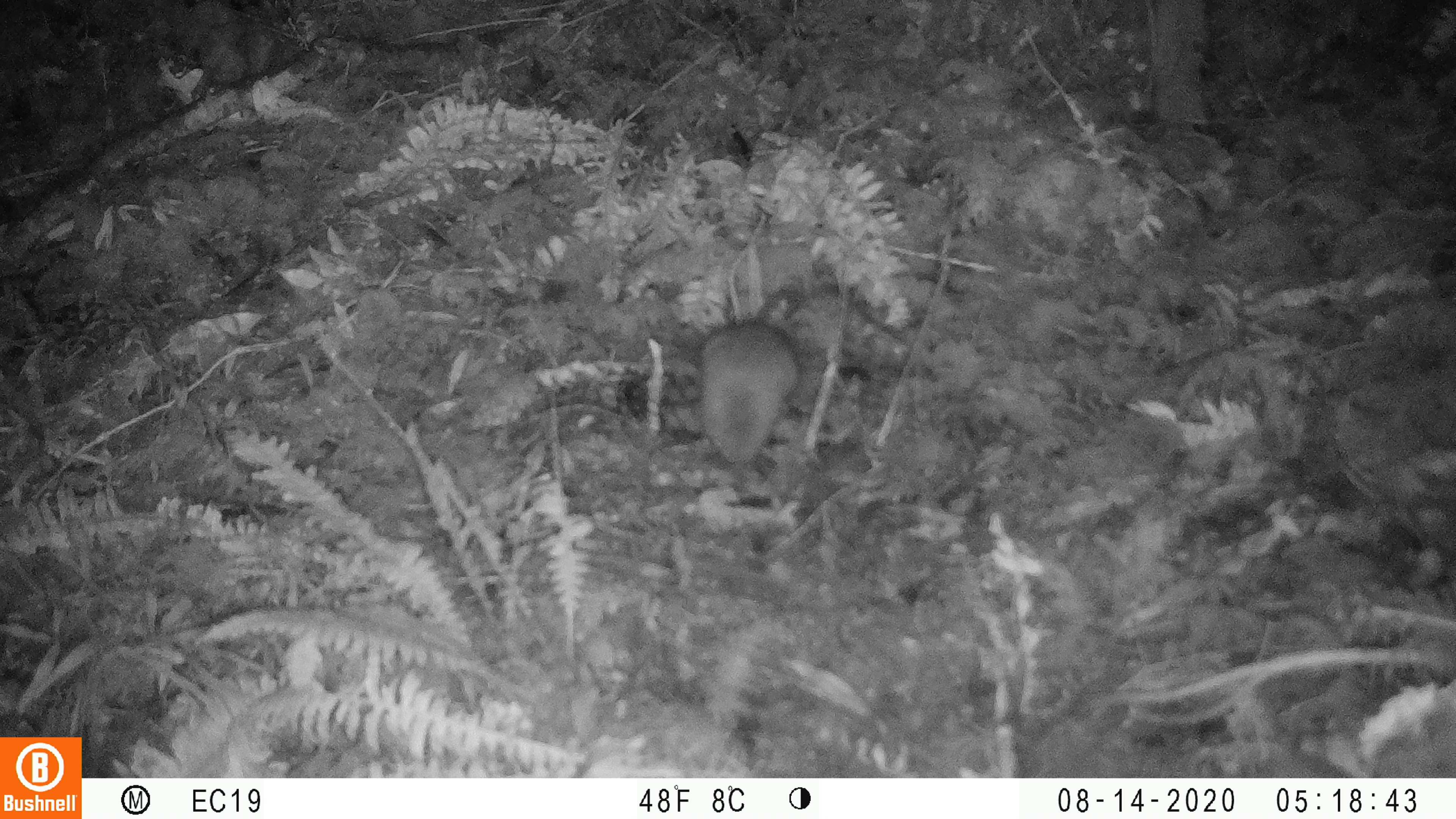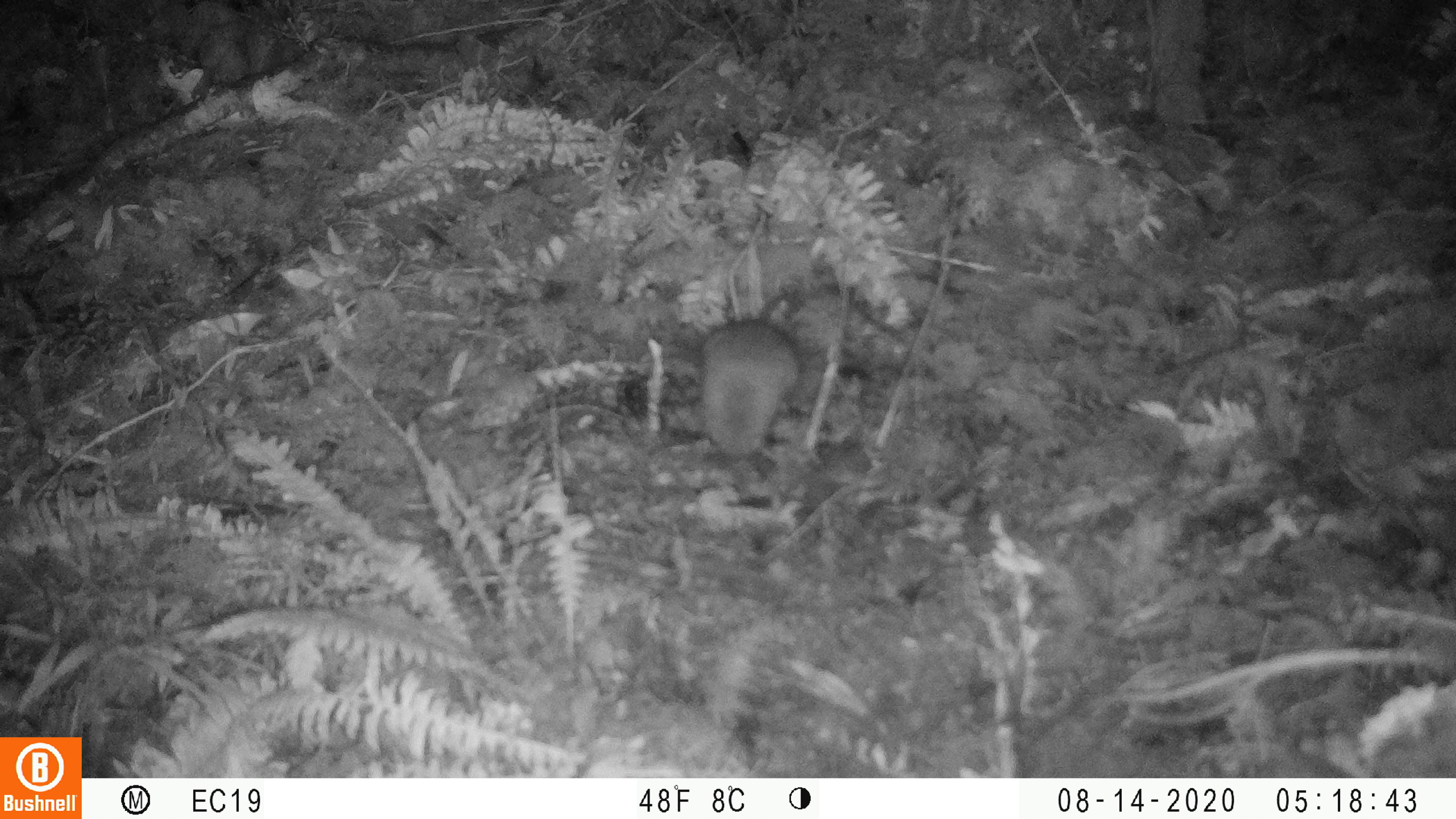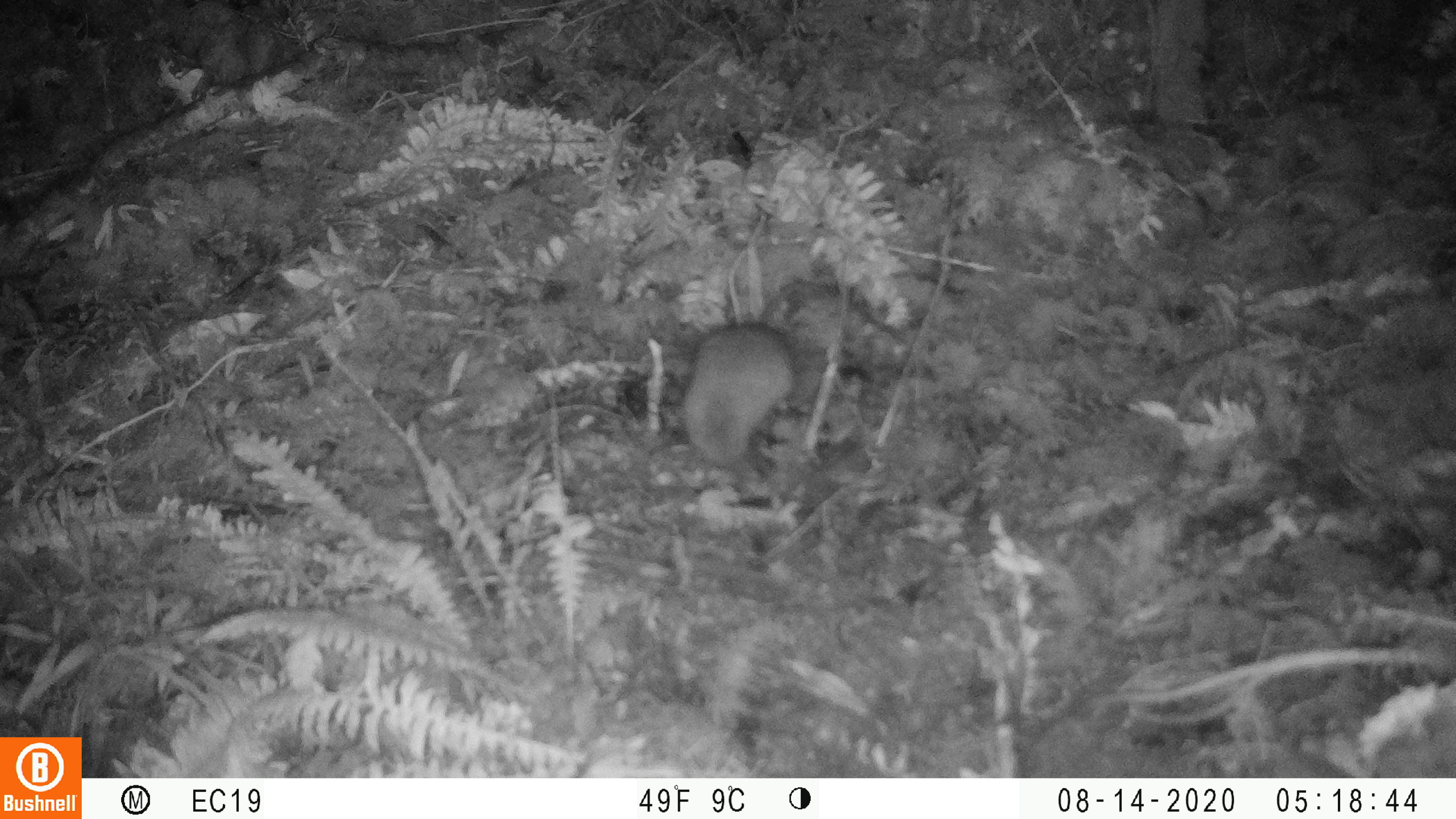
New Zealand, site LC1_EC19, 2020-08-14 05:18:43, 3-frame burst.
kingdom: Animalia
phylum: Chordata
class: Mammalia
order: Rodentia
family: Muridae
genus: Rattus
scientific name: Rattus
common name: rat